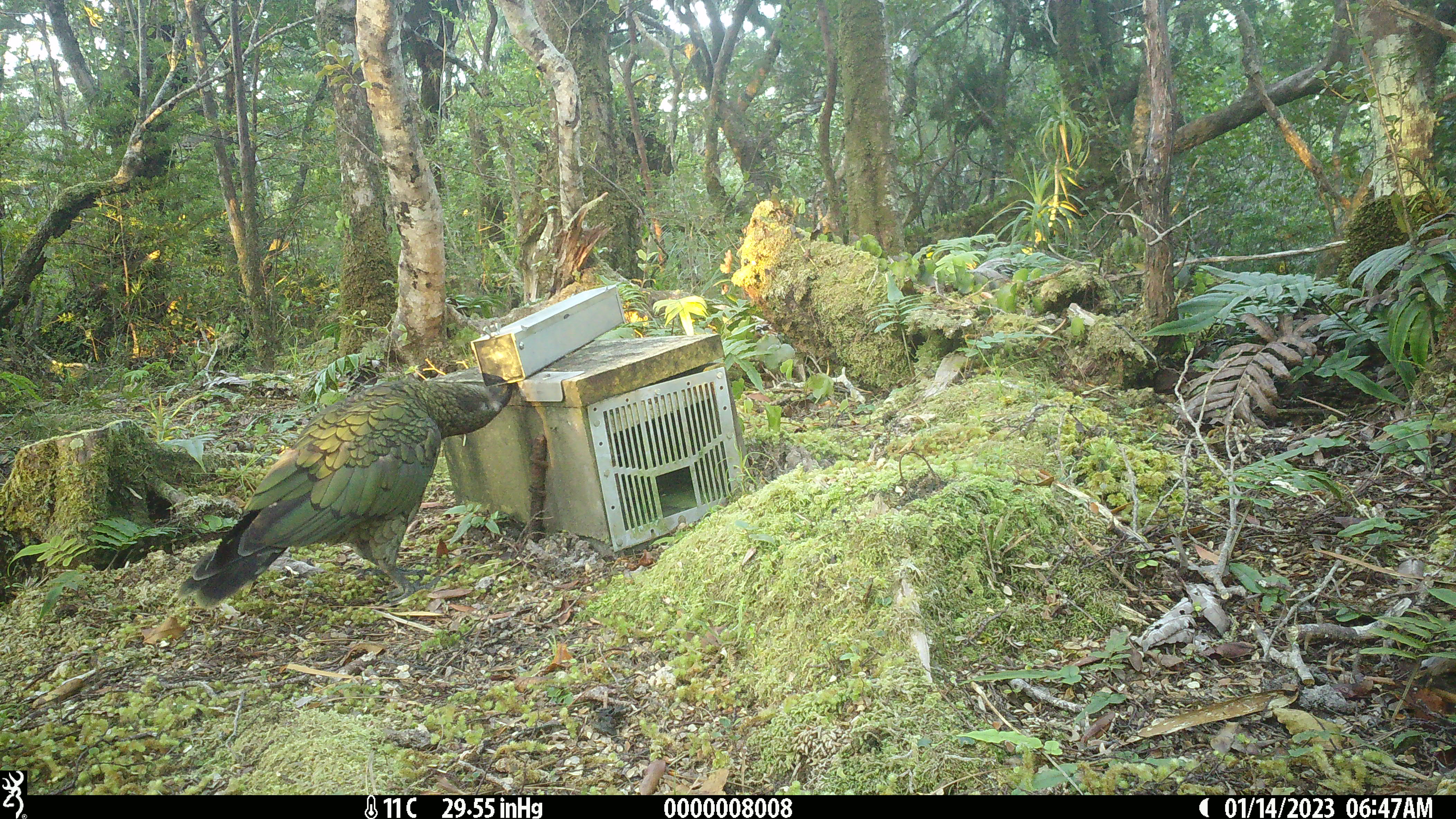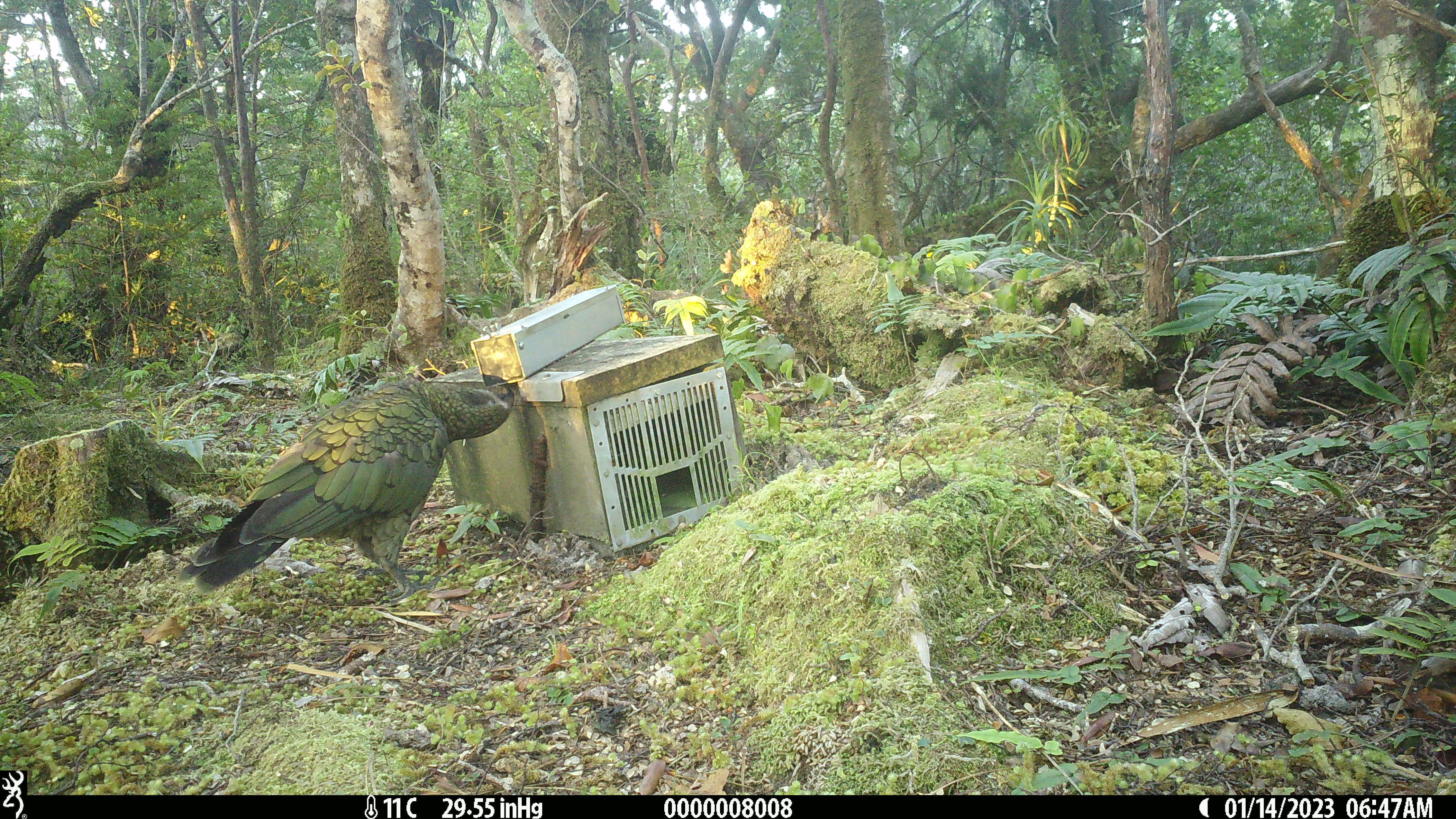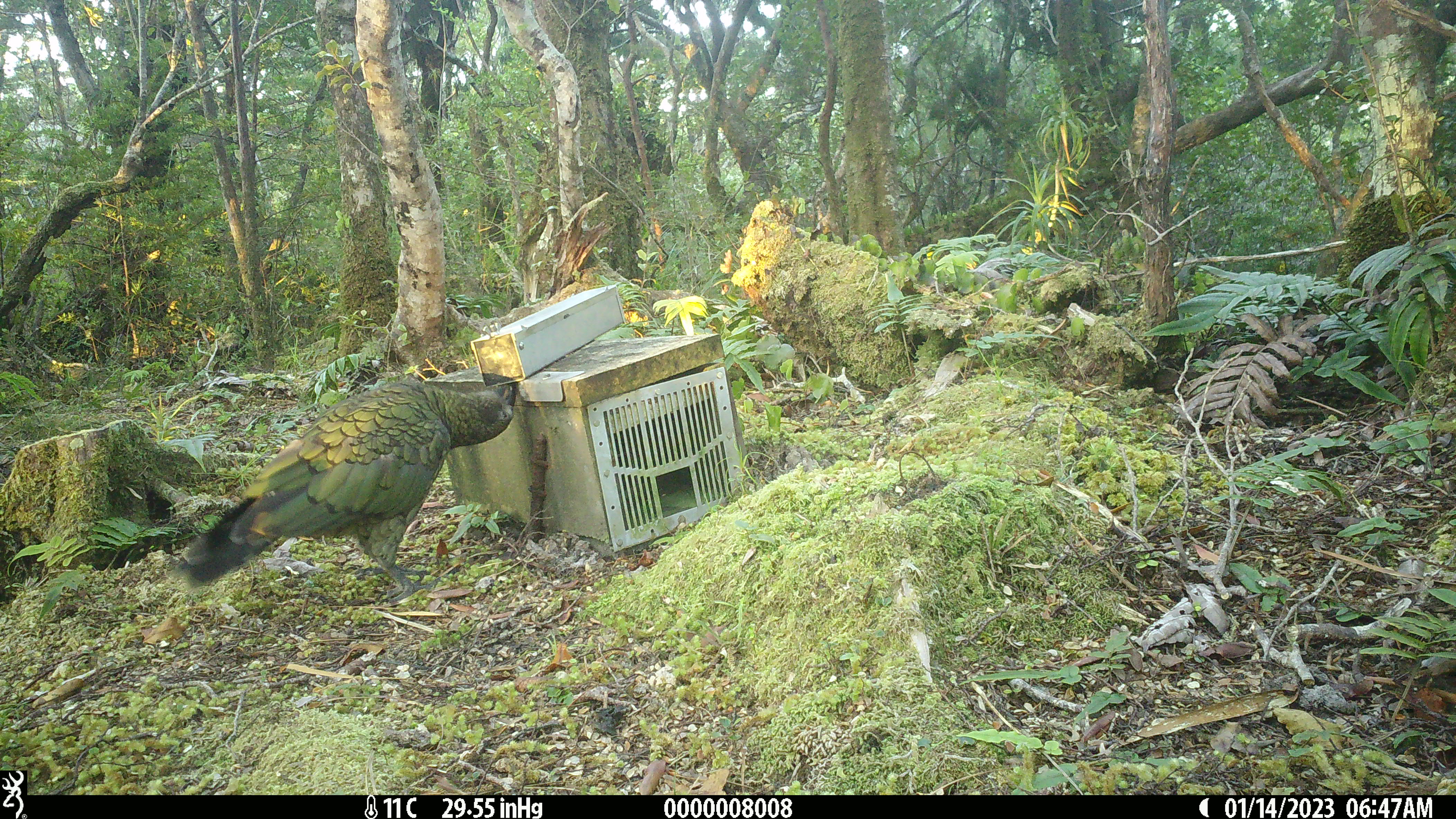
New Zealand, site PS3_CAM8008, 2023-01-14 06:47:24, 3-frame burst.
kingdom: Animalia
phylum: Chordata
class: Aves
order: Psittaciformes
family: Strigopidae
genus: Nestor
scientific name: Nestor notabilis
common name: kea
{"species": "kea (Nestor notabilis)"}